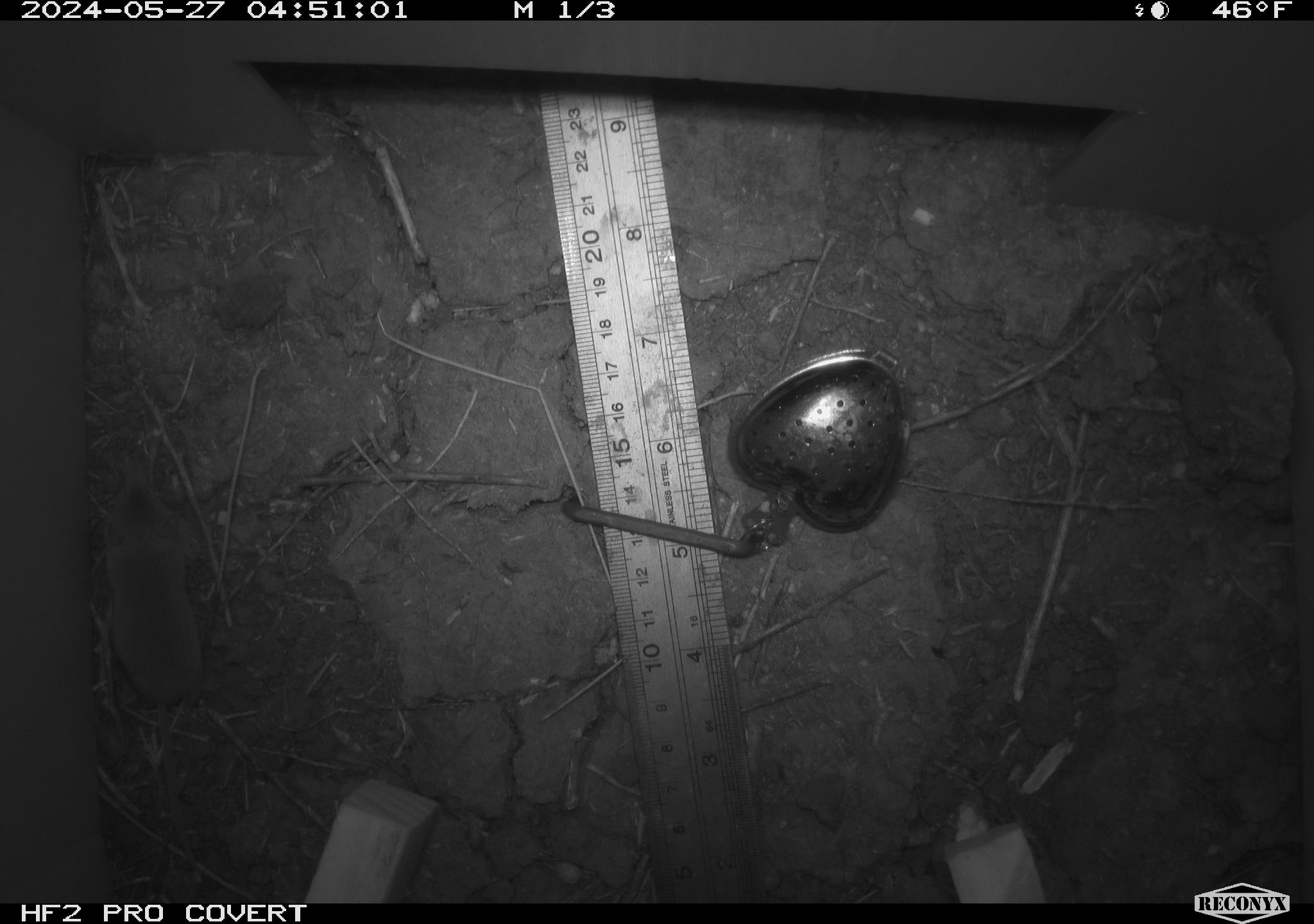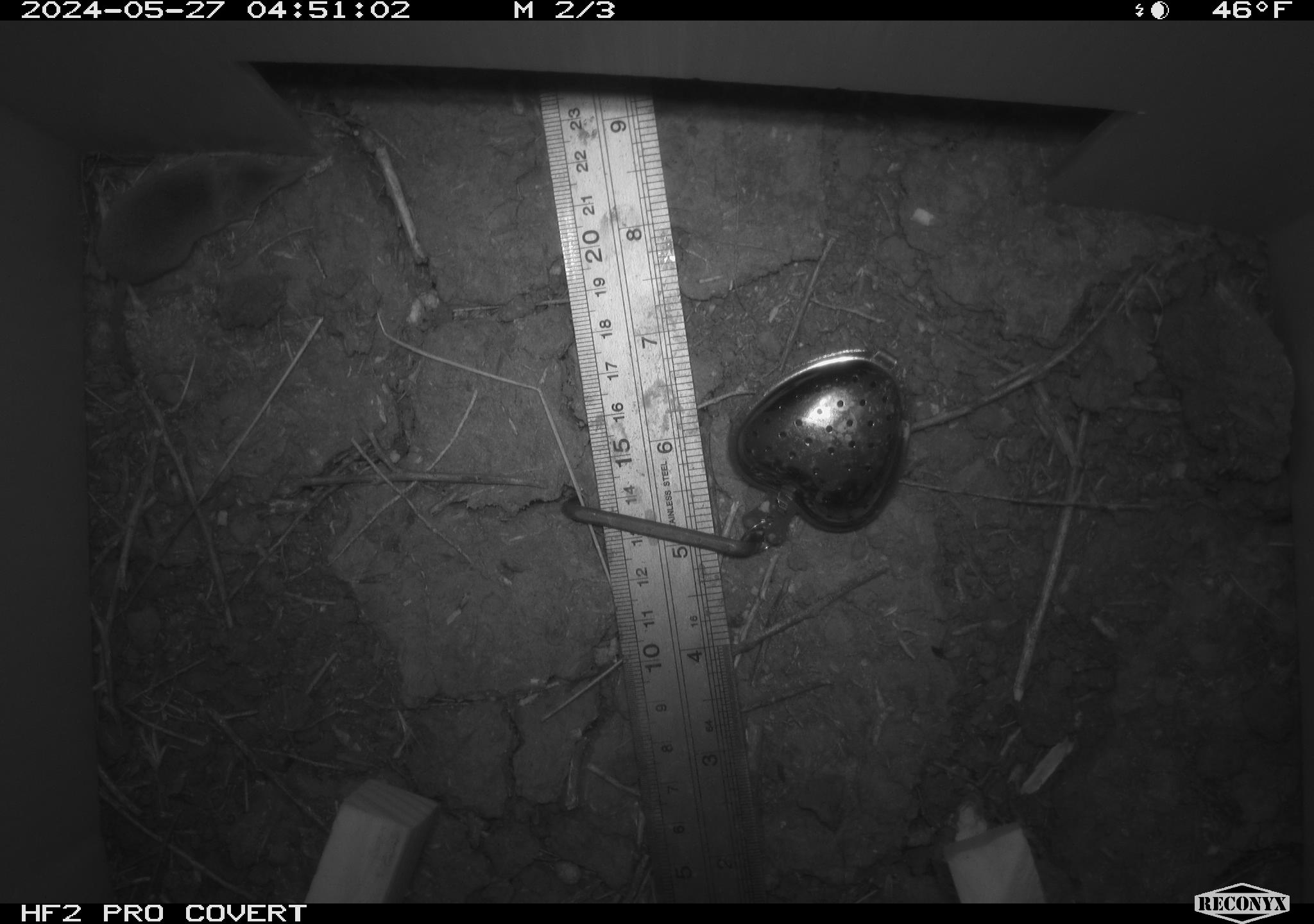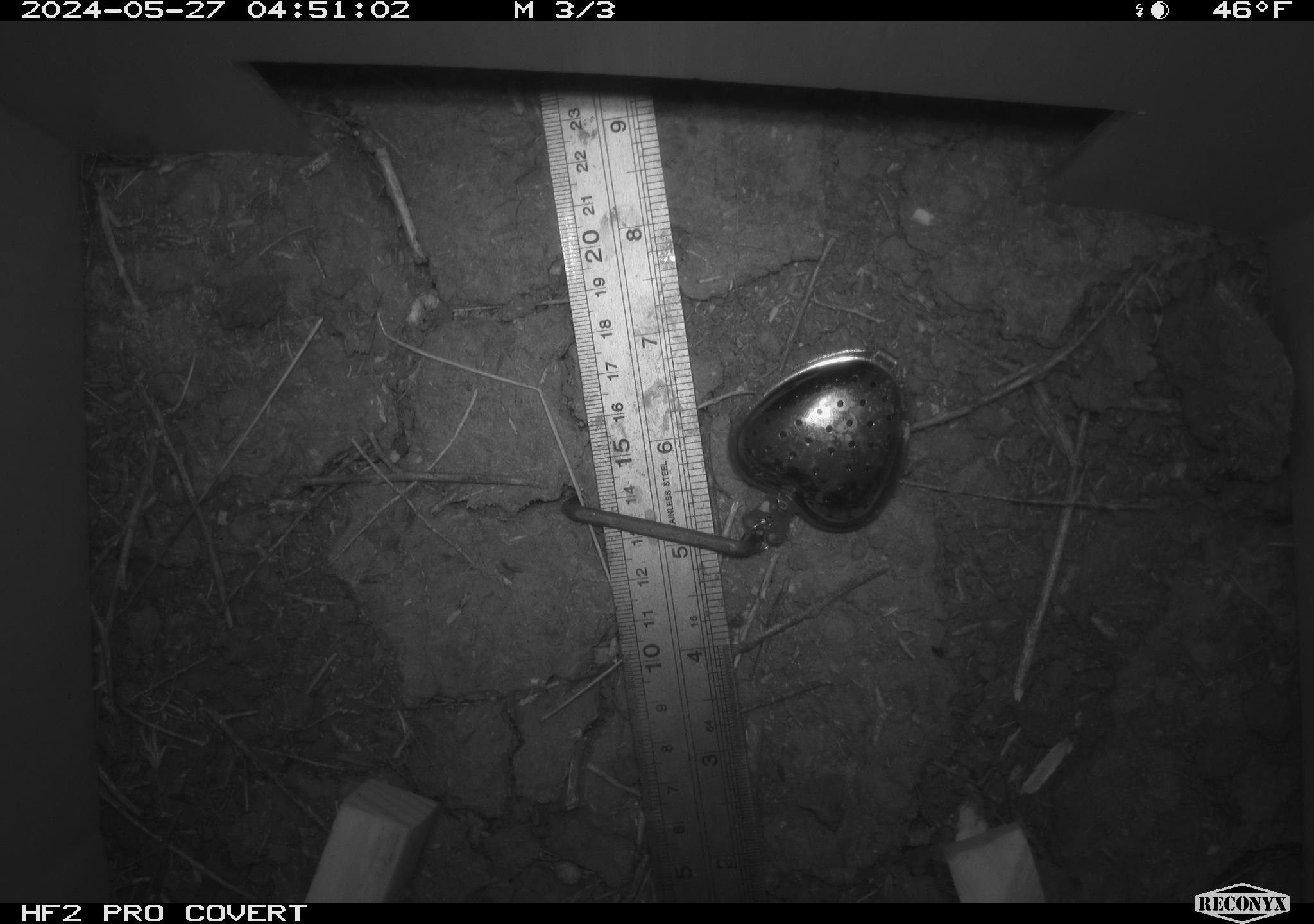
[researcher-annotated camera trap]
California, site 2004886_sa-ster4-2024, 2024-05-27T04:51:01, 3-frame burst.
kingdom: Animalia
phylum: Chordata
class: Mammalia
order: Eulipotyphla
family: Soricidae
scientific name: Soricidae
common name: shrews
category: soricidae family